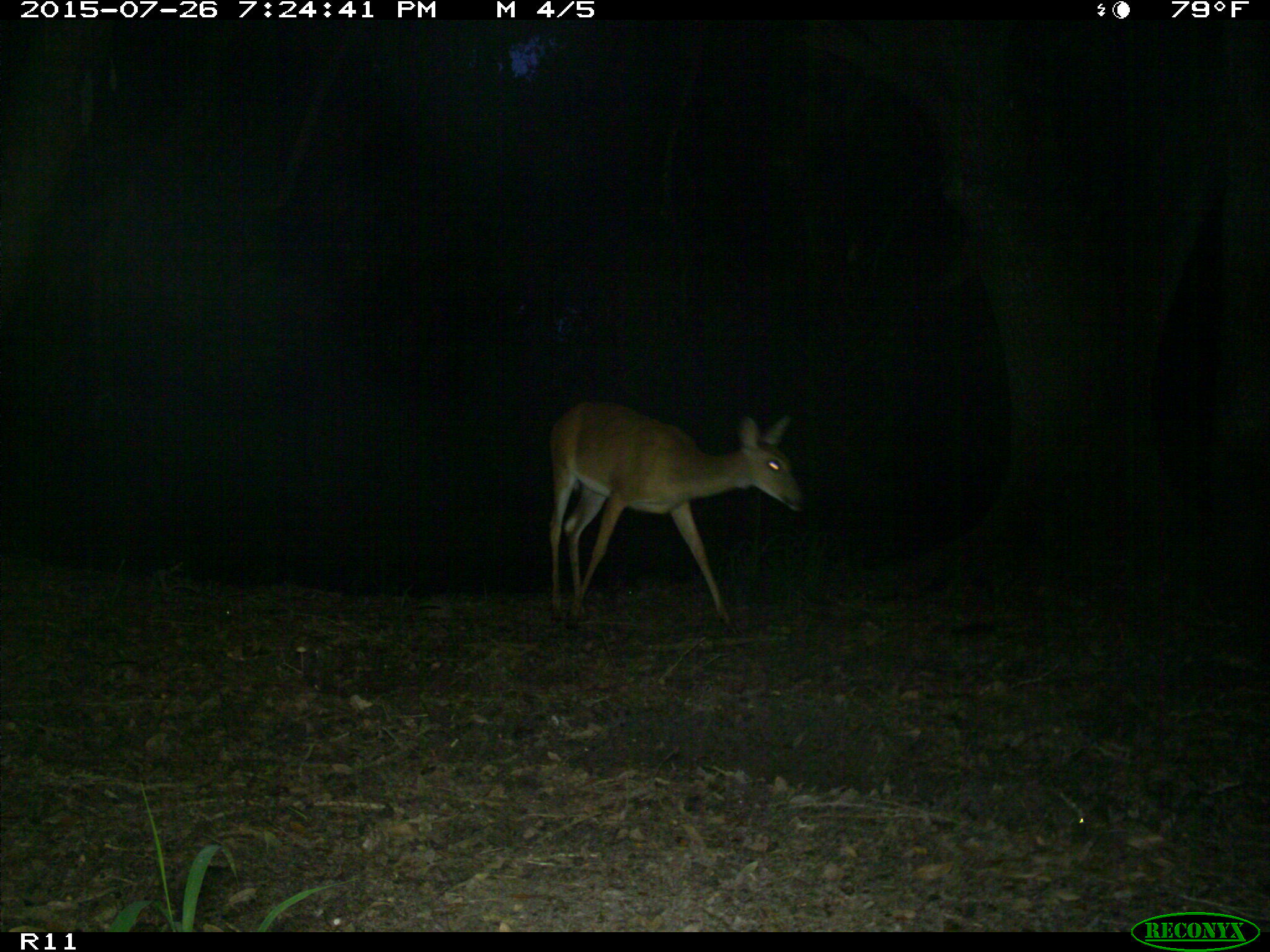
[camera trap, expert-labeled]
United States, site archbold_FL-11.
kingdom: Animalia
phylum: Chordata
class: Mammalia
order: Artiodactyla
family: Cervidae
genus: Odocoileus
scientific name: Odocoileus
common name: deer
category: unidentified deer